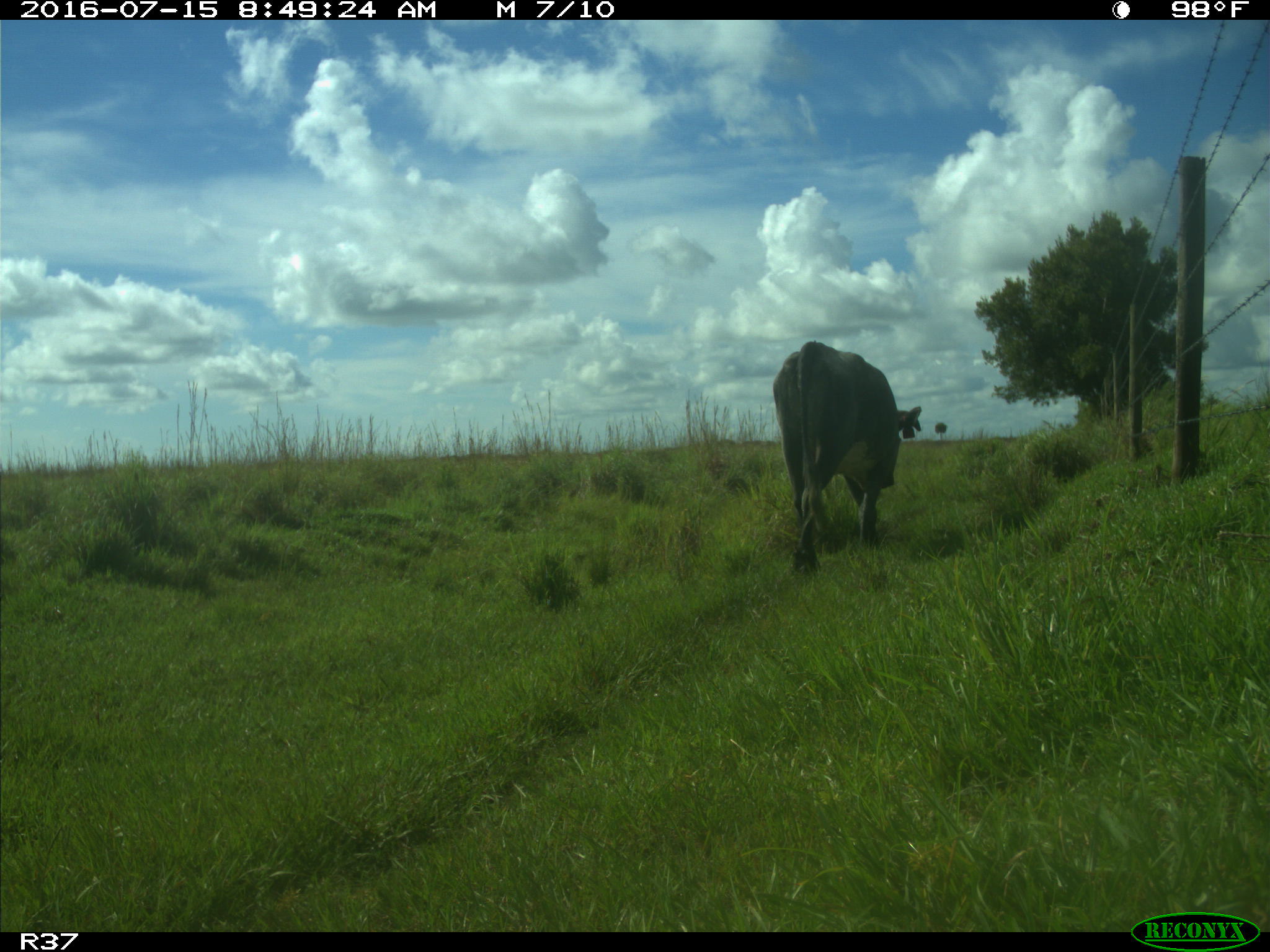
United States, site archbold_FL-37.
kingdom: Animalia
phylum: Chordata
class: Mammalia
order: Artiodactyla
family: Bovidae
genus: Bos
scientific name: Bos taurus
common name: domestic cow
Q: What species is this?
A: Bos taurus (domestic cow).